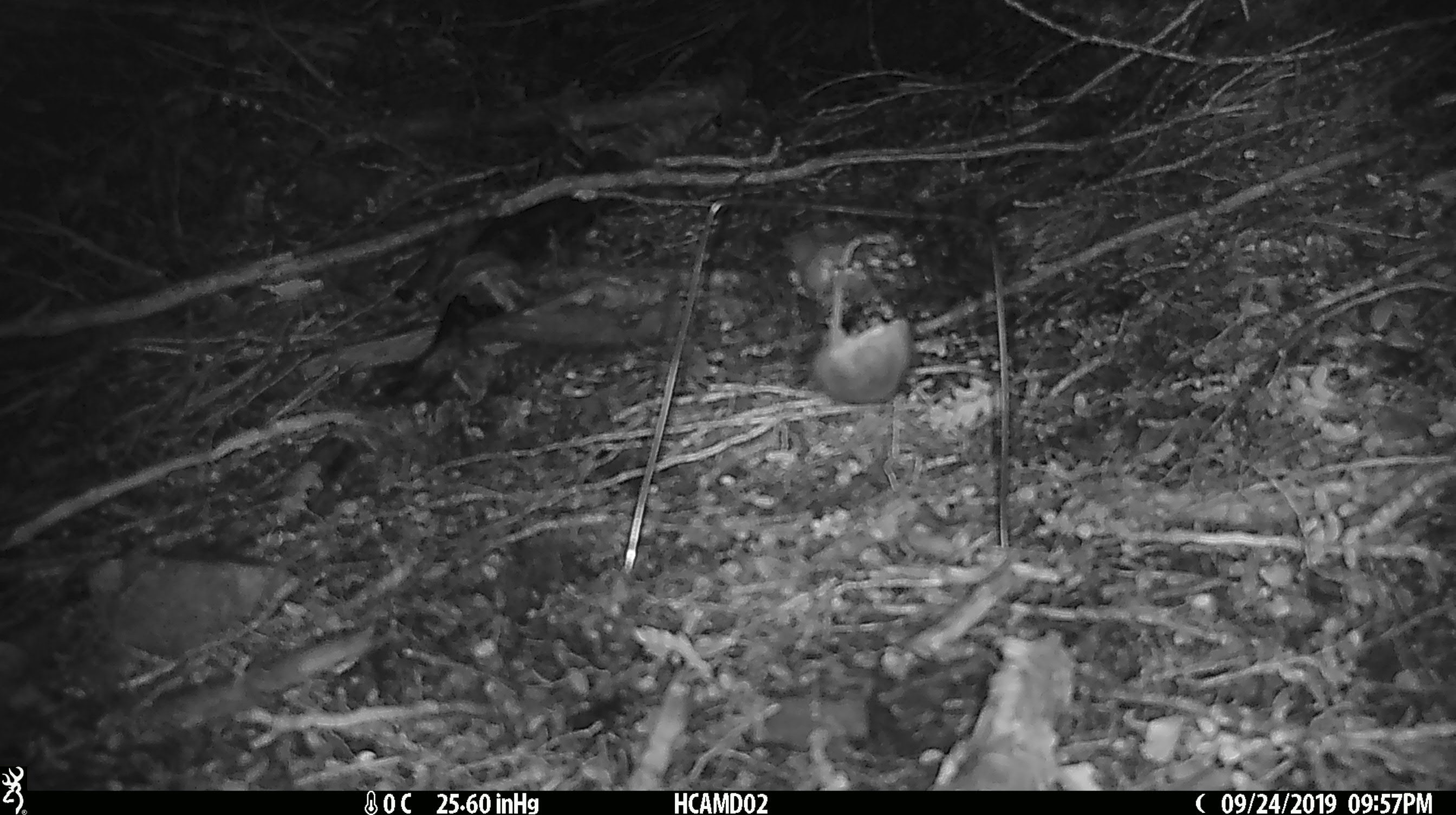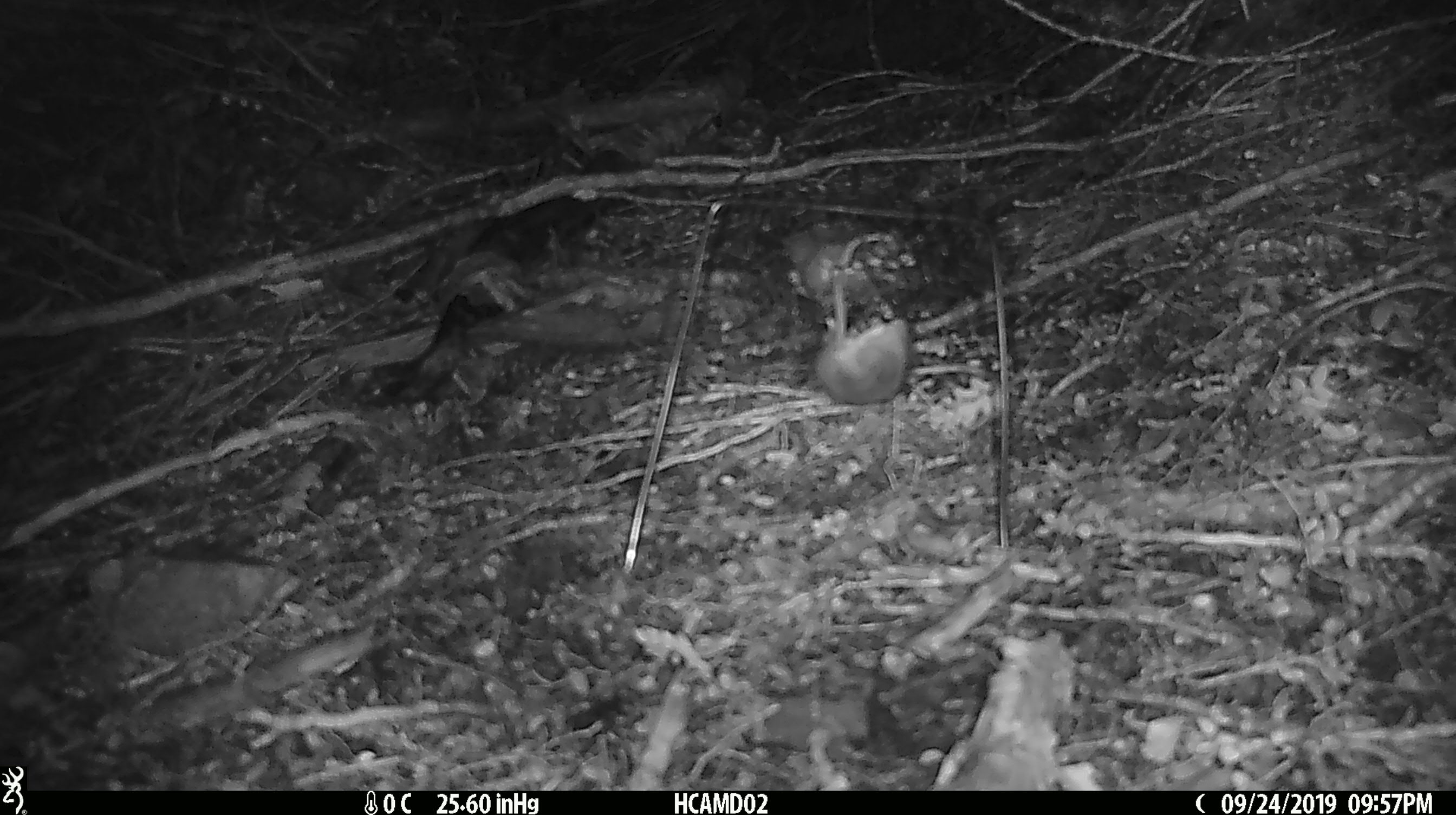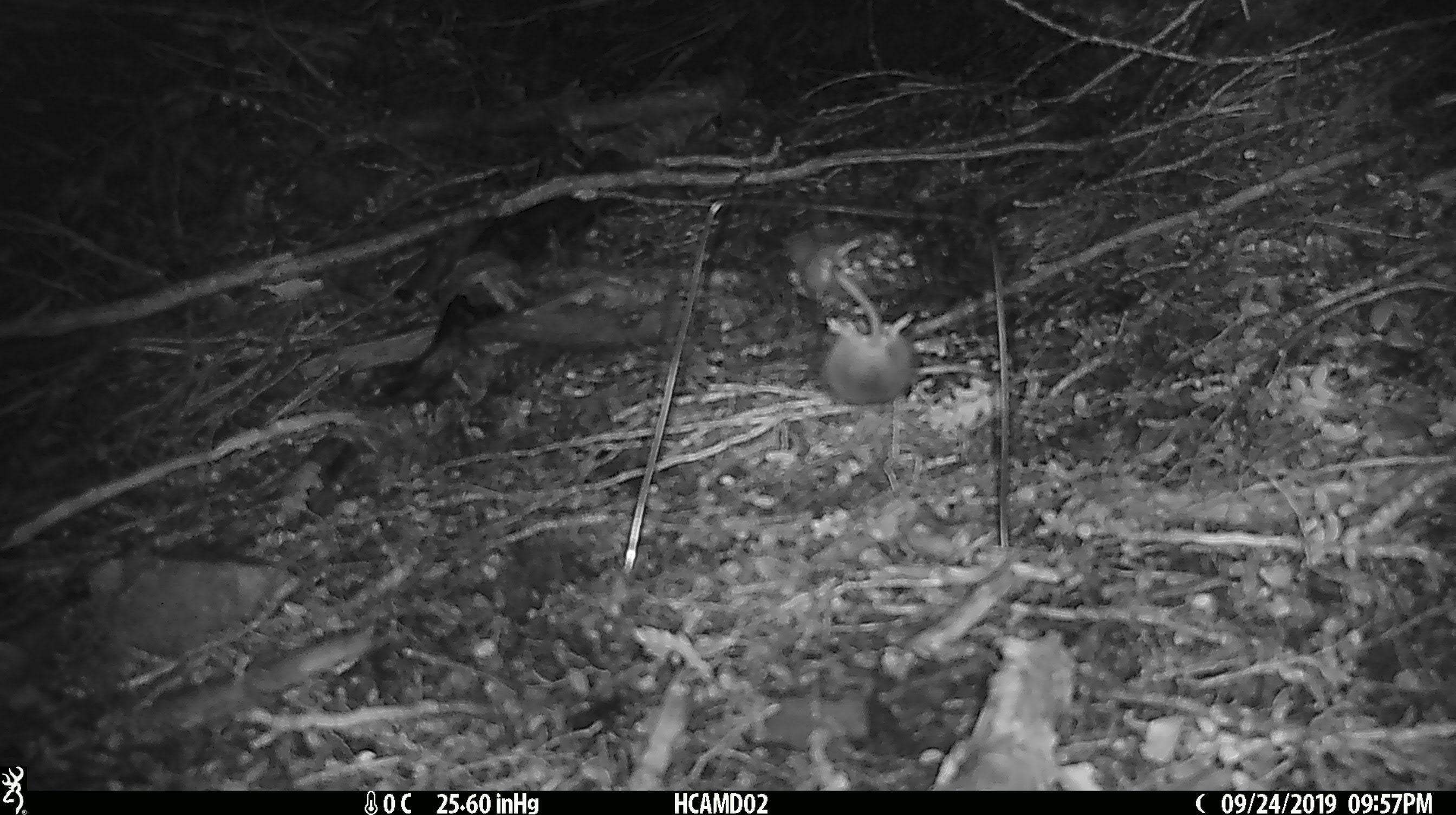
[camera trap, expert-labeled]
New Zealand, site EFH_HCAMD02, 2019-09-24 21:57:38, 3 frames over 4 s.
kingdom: Animalia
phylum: Chordata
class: Mammalia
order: Rodentia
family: Muridae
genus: Mus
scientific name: Mus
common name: mouse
Mouse (Mus).